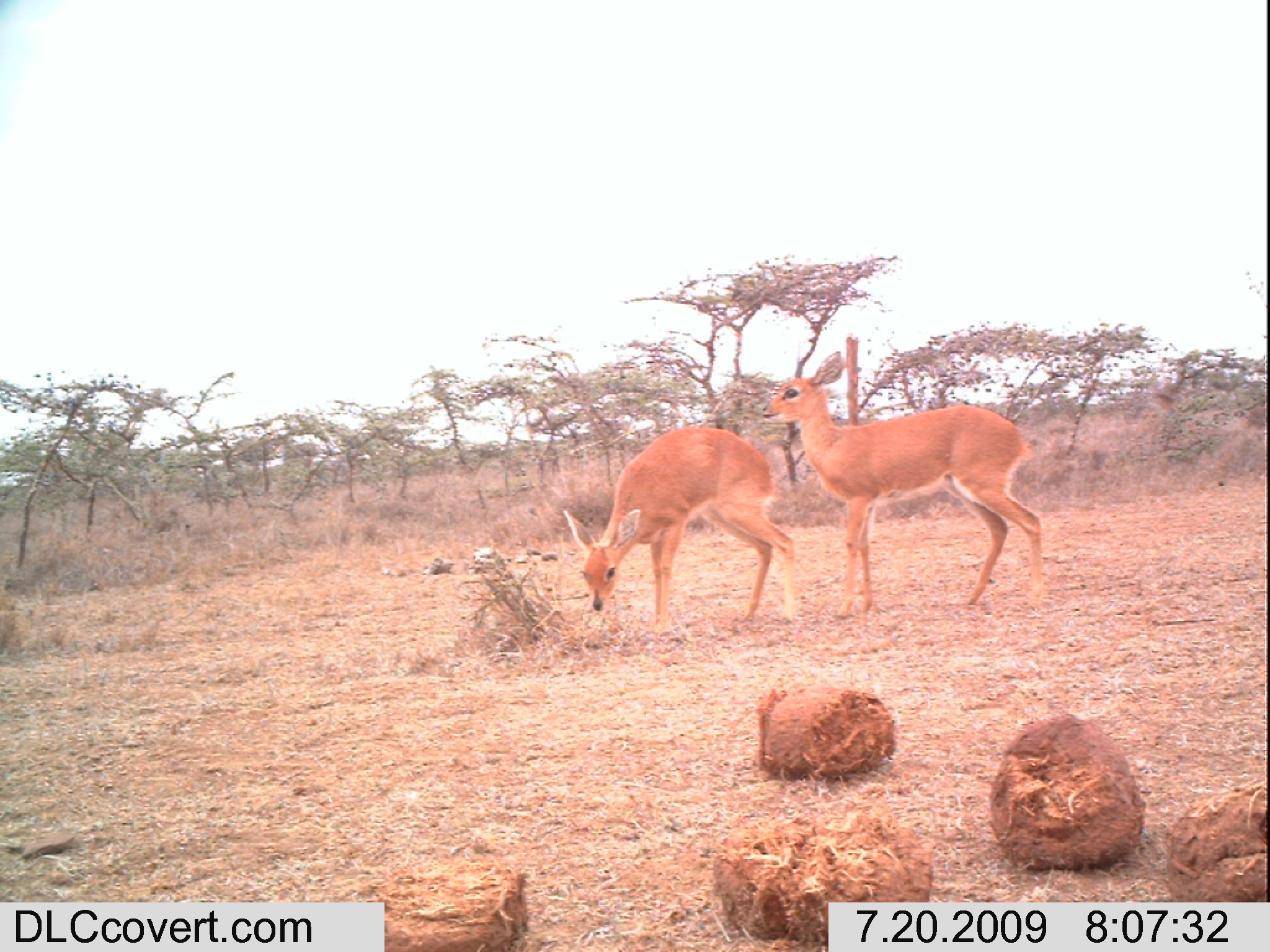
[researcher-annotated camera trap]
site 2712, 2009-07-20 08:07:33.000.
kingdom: Animalia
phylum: Chordata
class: Mammalia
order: Artiodactyla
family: Bovidae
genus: Raphicerus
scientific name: Raphicerus campestris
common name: steenbok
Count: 2.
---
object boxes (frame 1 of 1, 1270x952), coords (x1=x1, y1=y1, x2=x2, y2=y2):
raphicerus campestris: (x1=764, y1=350, x2=1044, y2=620); (x1=562, y1=427, x2=799, y2=623)